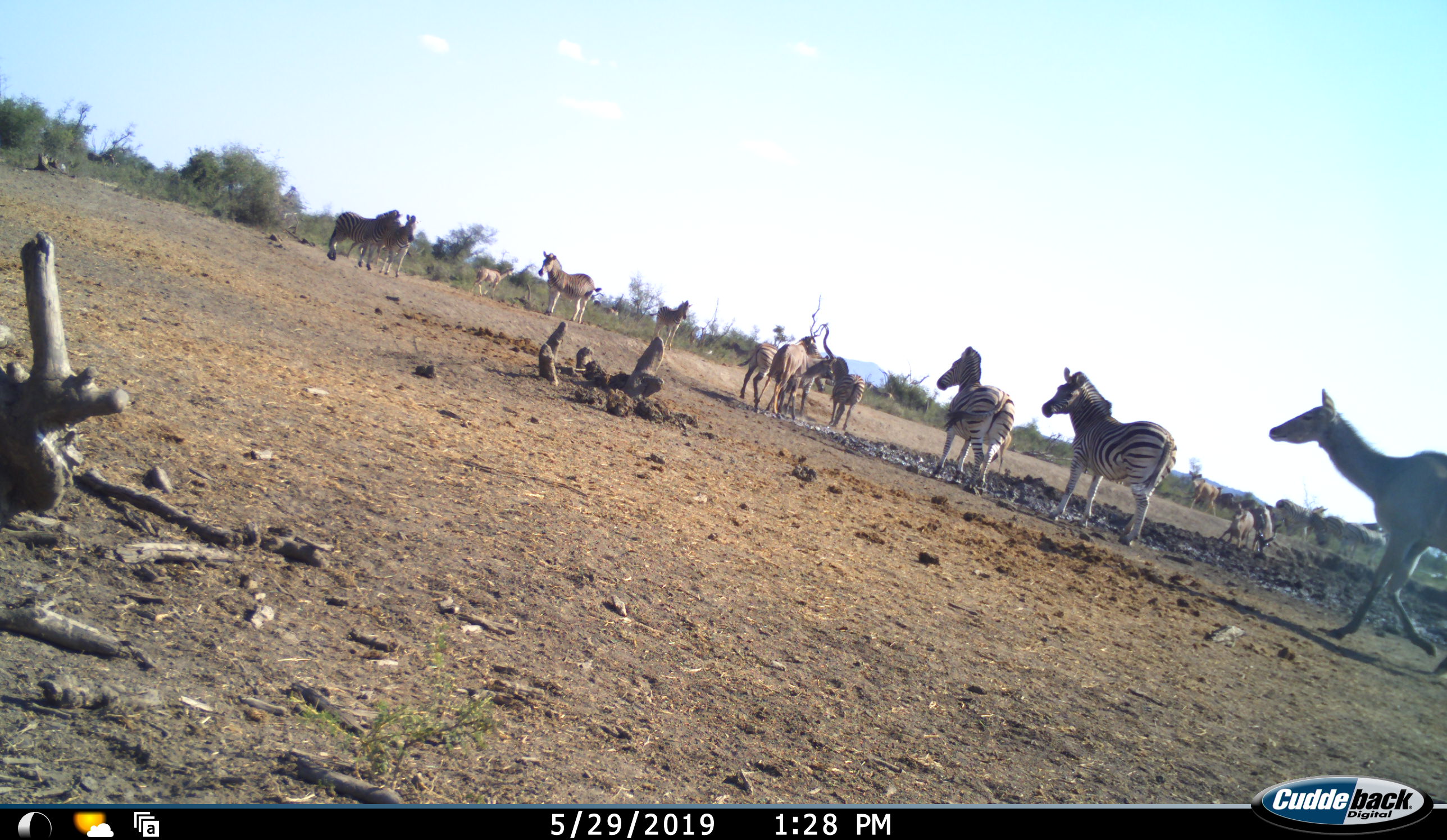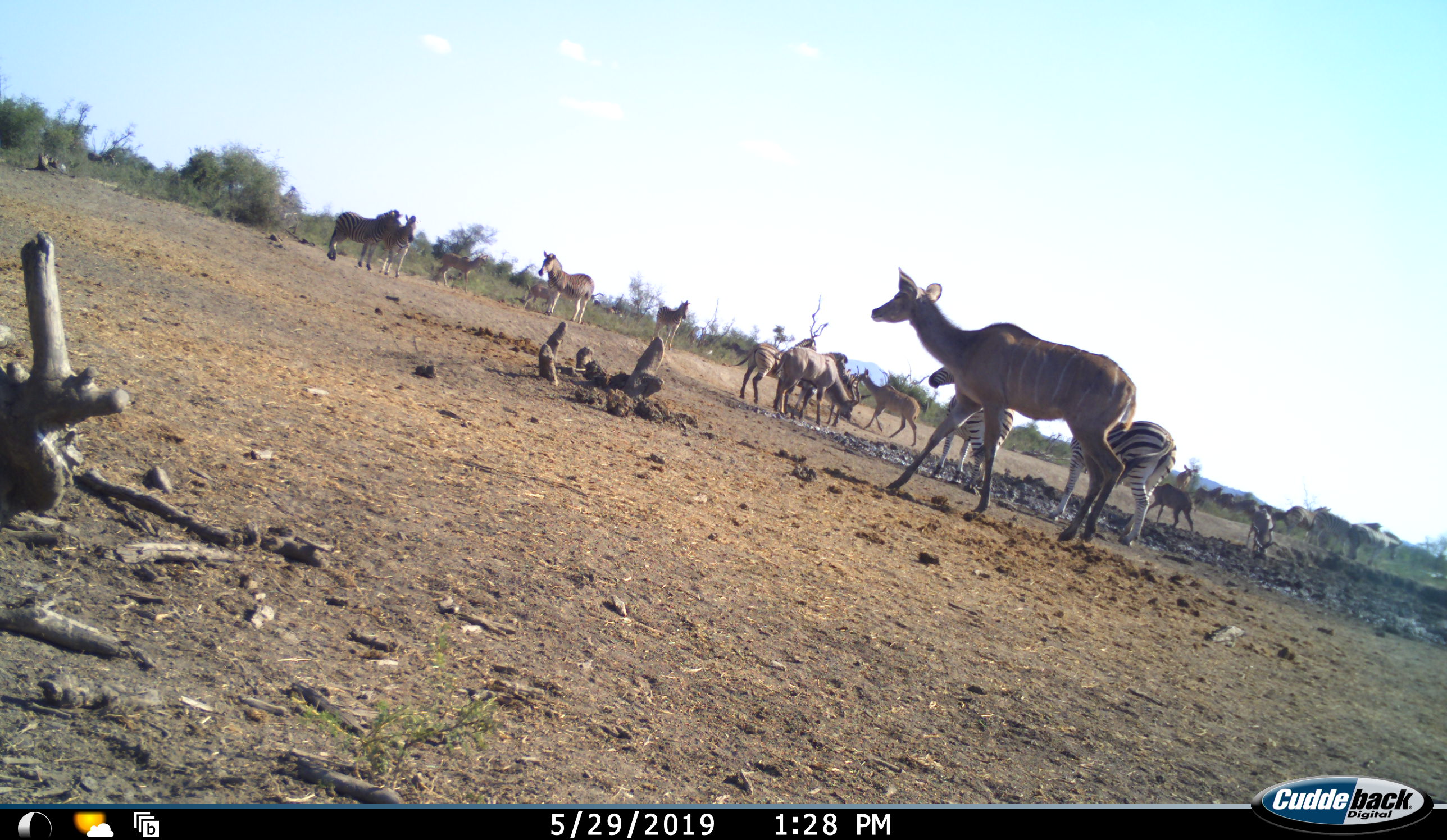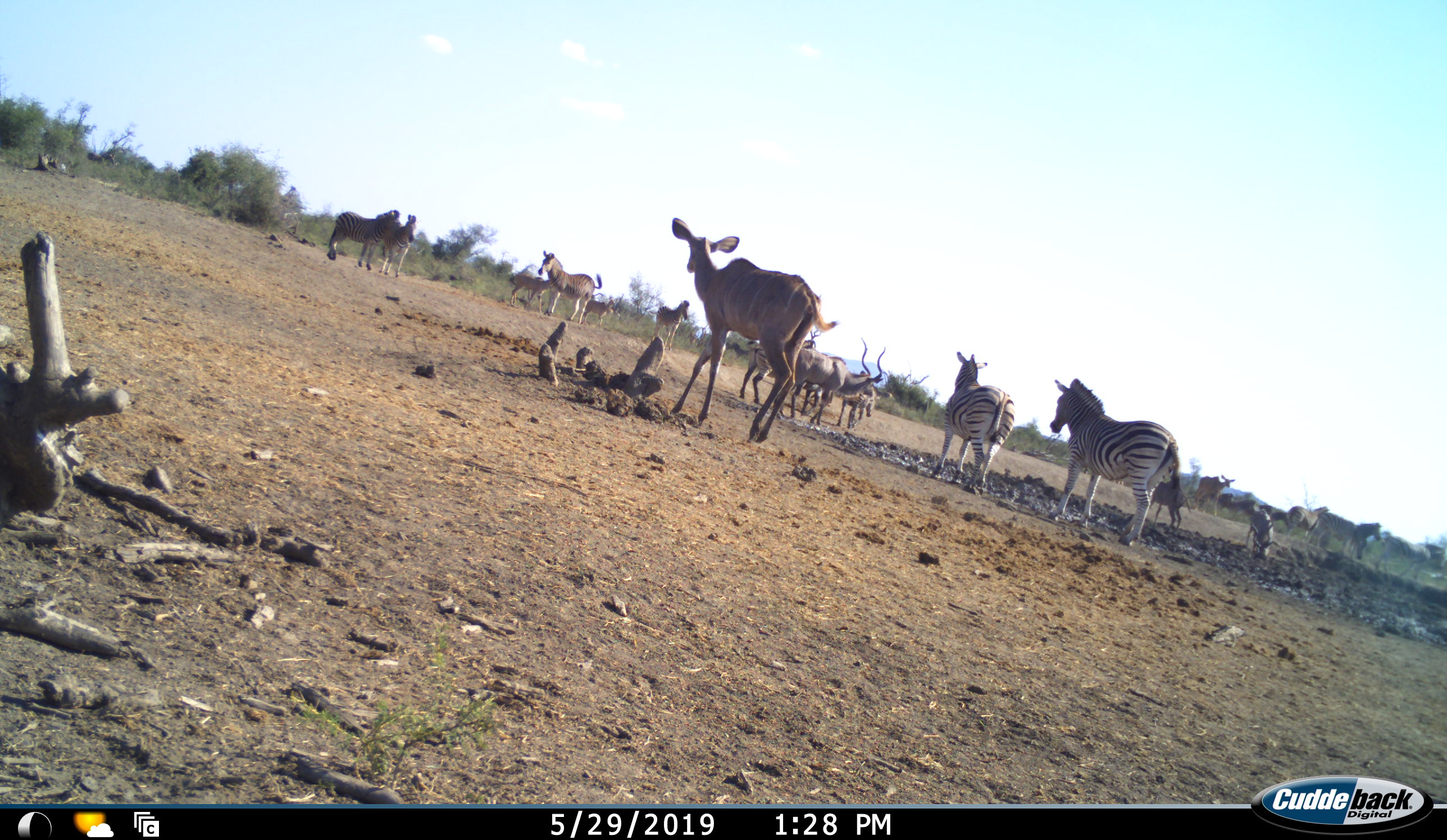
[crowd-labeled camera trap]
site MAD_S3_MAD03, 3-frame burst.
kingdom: Animalia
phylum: Chordata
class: Mammalia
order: Artiodactyla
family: Bovidae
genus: Tragelaphus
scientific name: Tragelaphus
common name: kudu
Kudu (Tragelaphus), count 4. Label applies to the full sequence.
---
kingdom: Animalia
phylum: Chordata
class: Mammalia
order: Perissodactyla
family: Equidae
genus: Equus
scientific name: Equus quagga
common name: plains zebra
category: zebraplains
Zebraplains (plains zebra) (Equus quagga), count 11-50. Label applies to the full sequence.